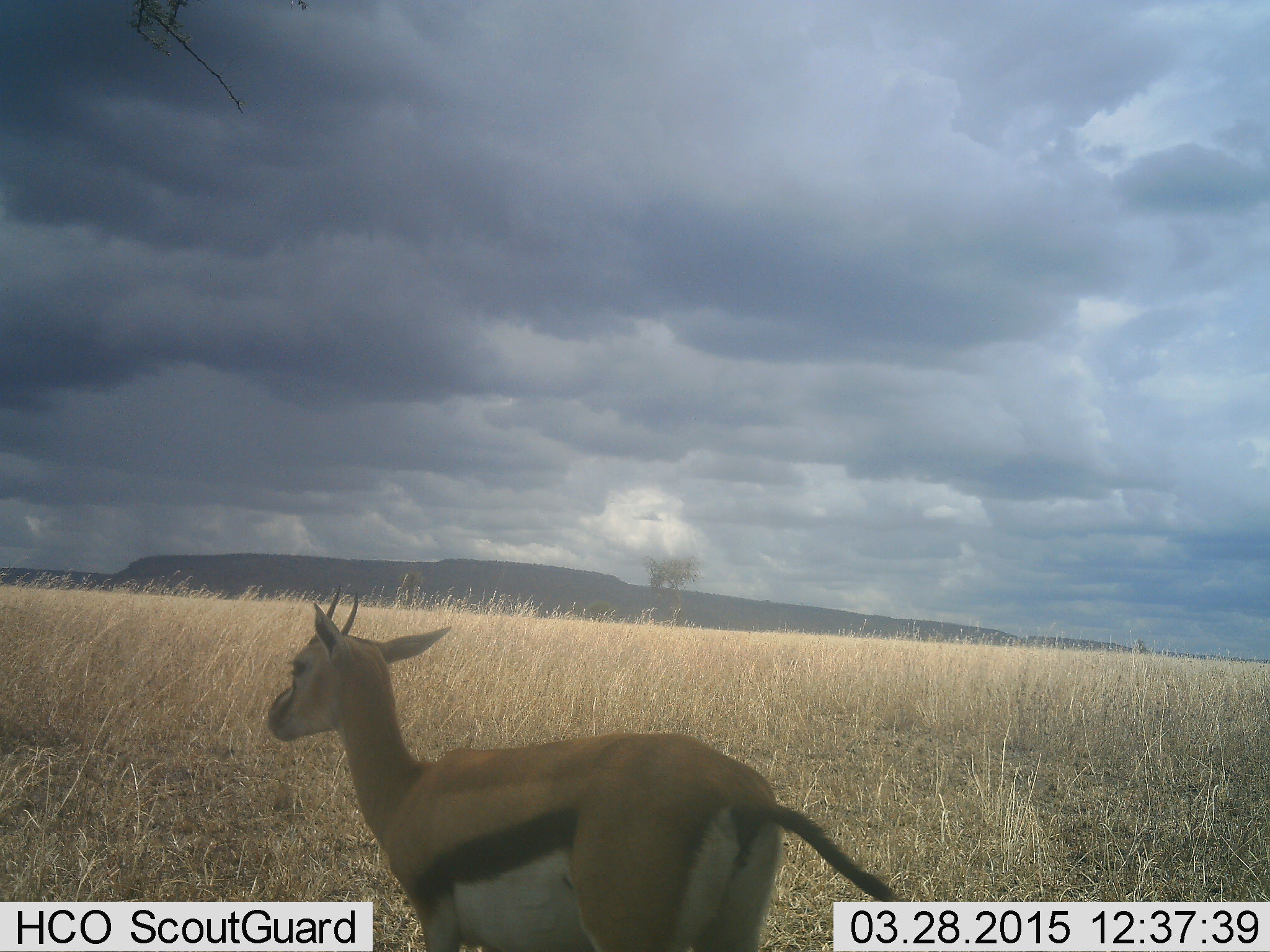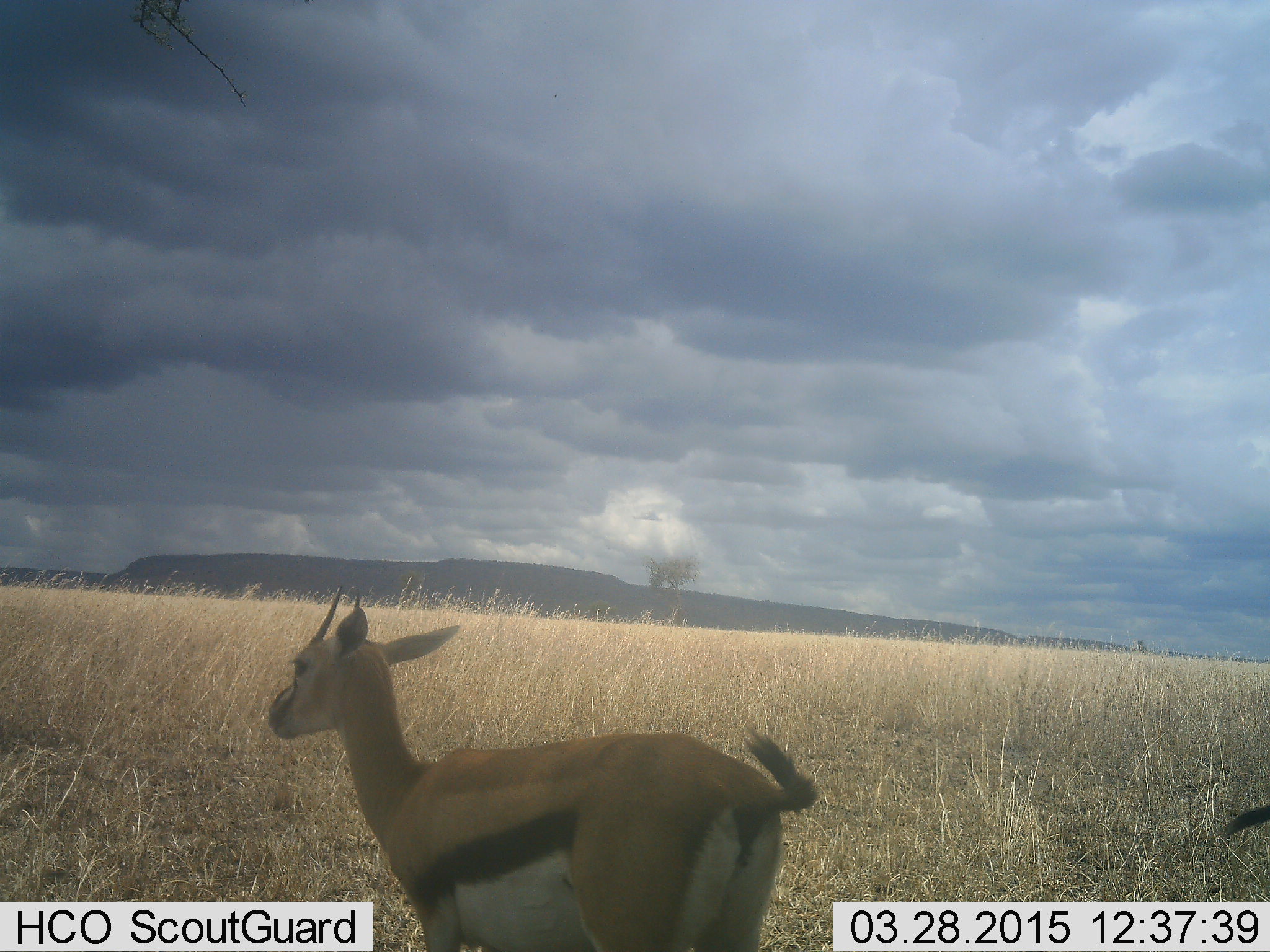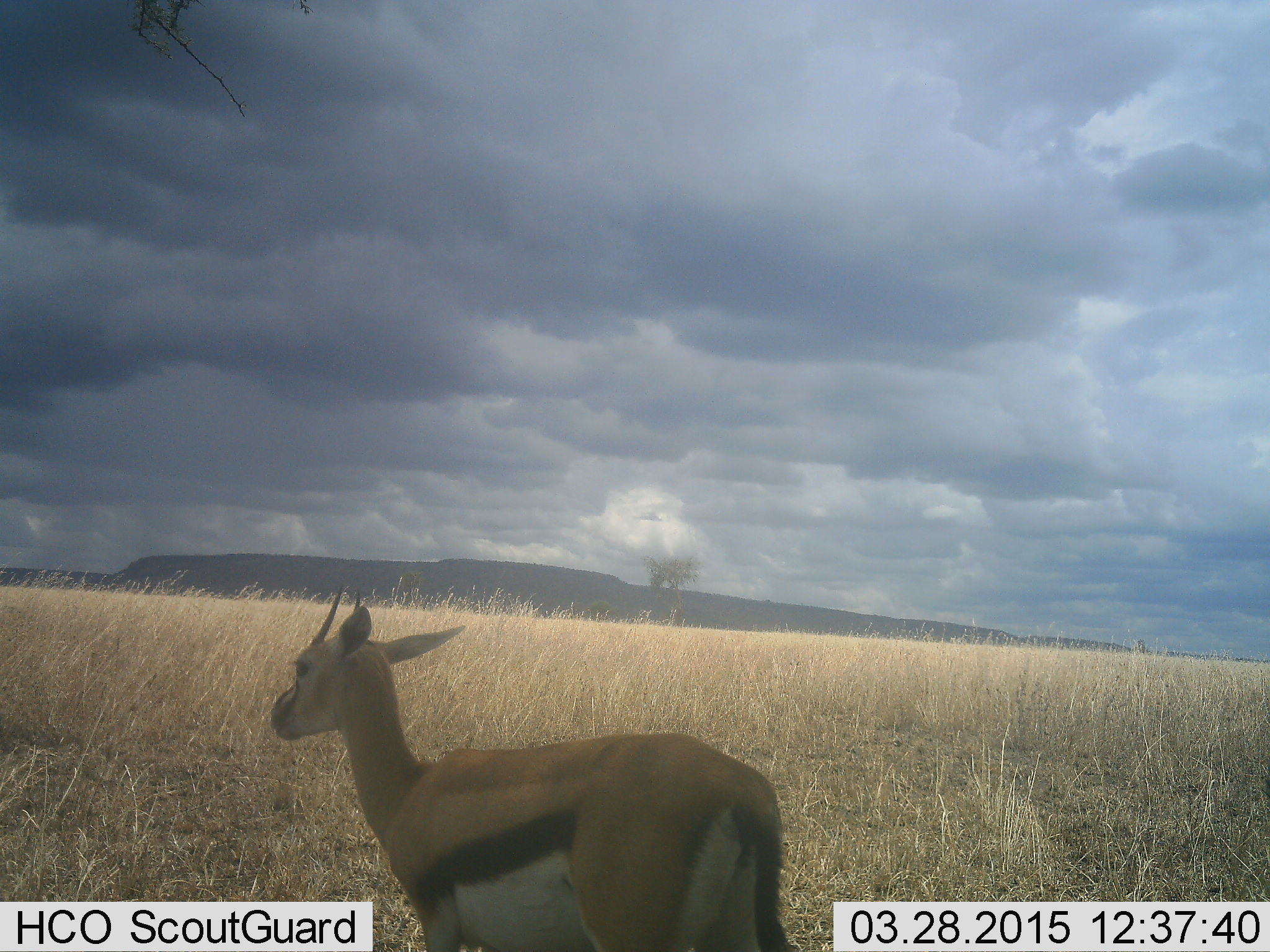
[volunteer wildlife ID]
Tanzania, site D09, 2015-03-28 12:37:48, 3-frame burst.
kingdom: Animalia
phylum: Chordata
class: Mammalia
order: Artiodactyla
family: Bovidae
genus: Eudorcas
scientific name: Eudorcas thomsonii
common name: thomson's gazelle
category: gazellethomsons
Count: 2.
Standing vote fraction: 100%.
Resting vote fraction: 0%.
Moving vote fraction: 0%.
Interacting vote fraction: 0%.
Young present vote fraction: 0%.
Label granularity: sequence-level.